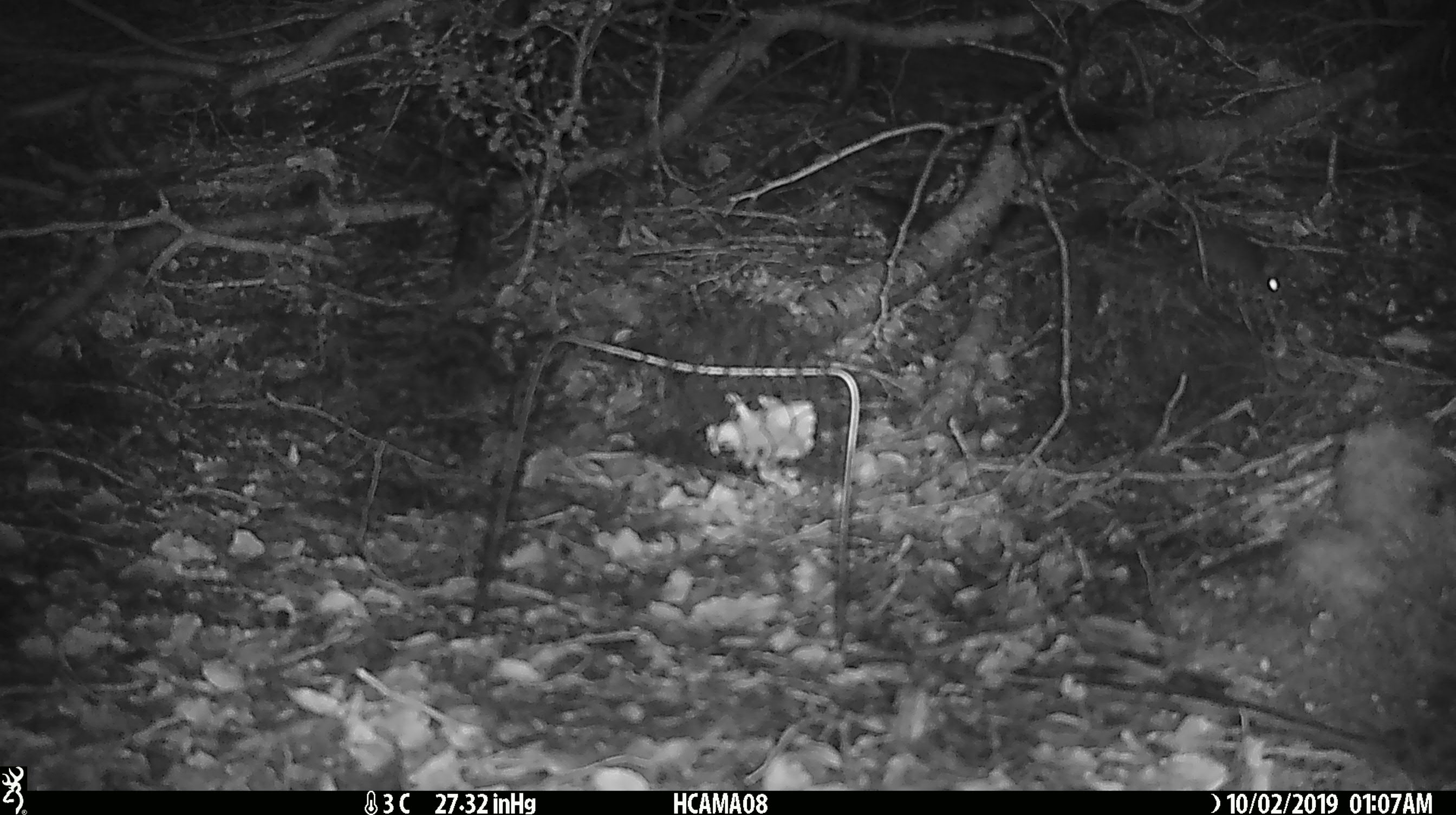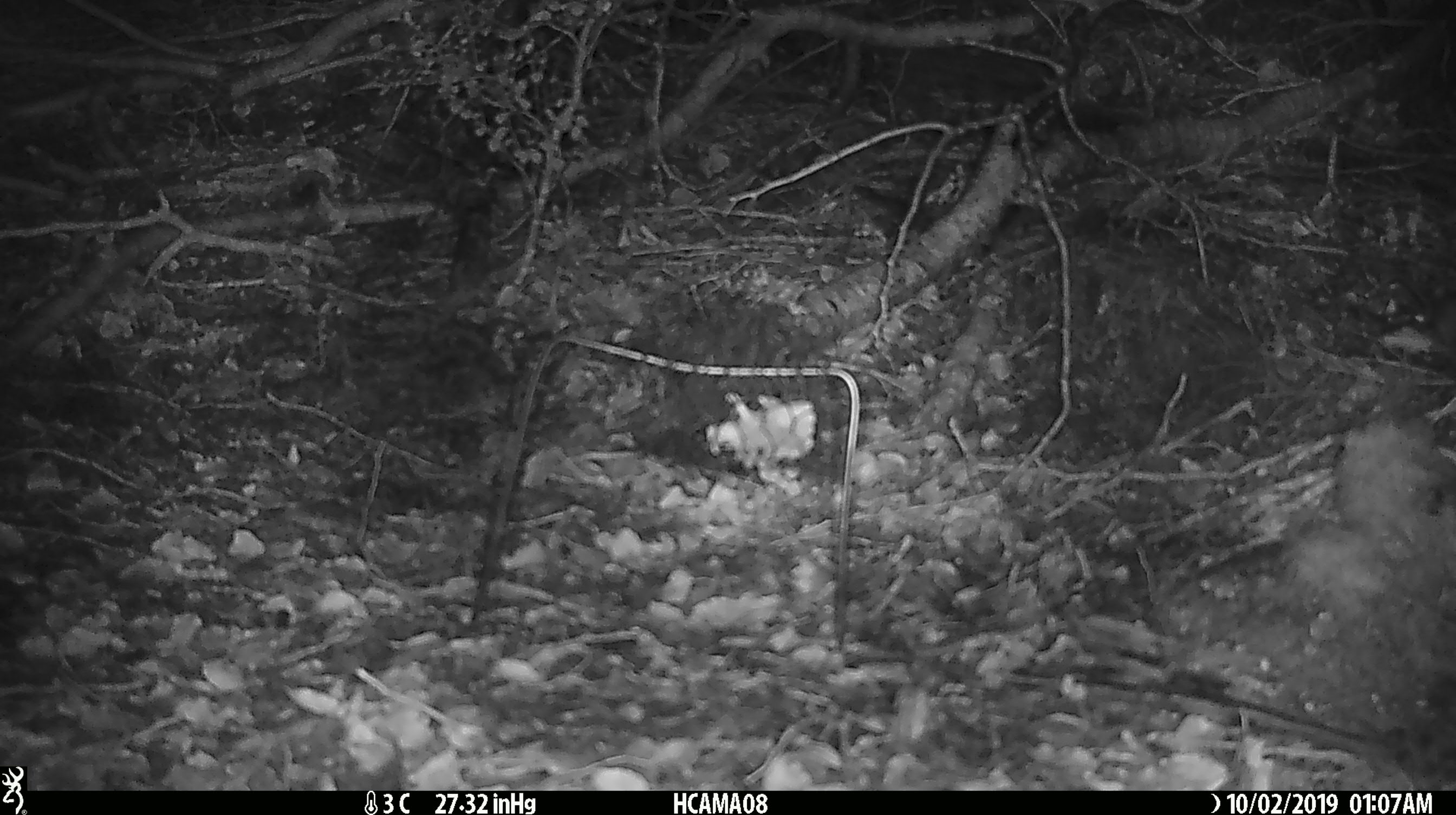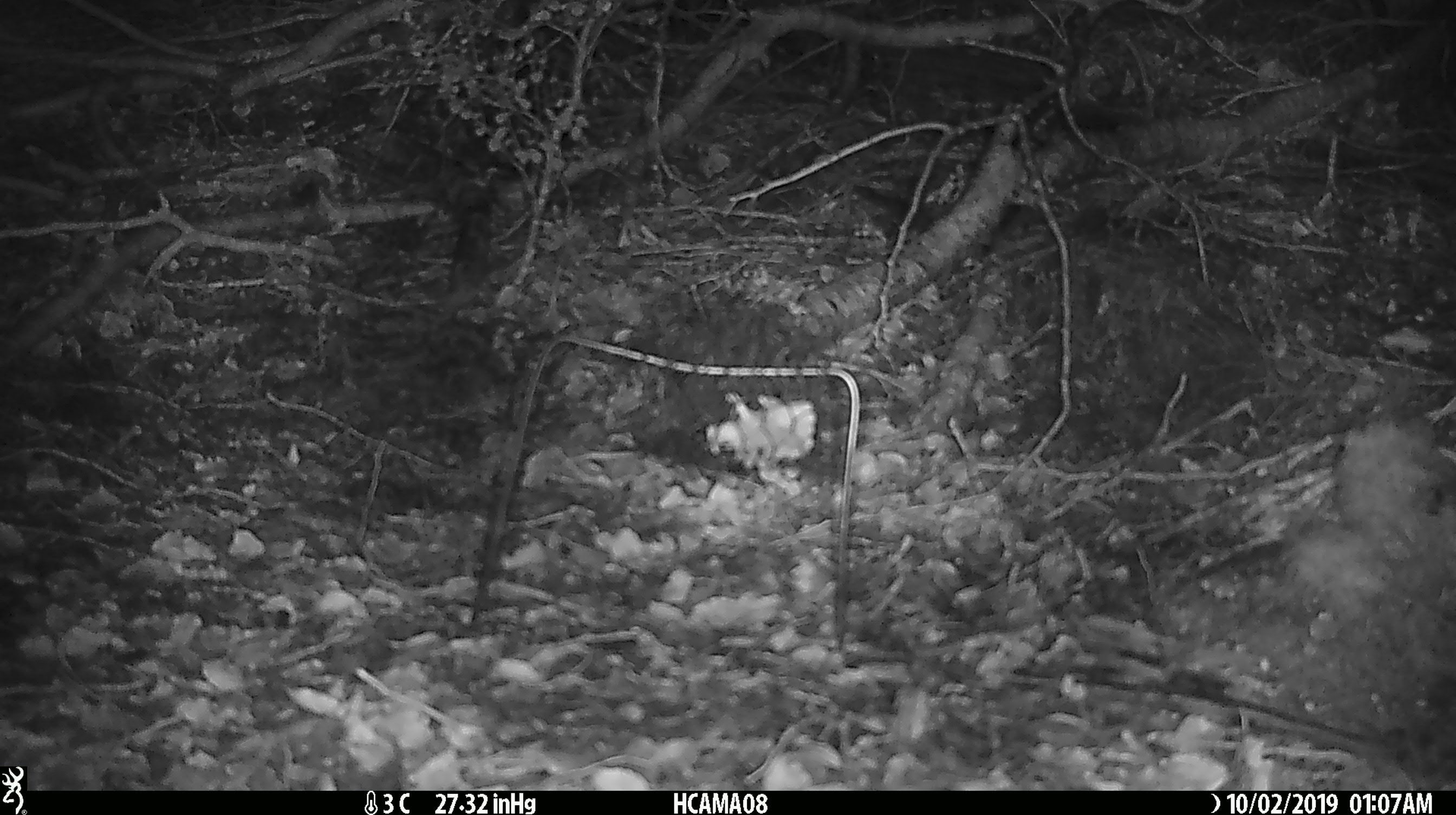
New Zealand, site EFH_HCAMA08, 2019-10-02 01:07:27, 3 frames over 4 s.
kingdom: Animalia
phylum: Chordata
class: Mammalia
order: Rodentia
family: Muridae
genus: Mus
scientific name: Mus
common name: mouse